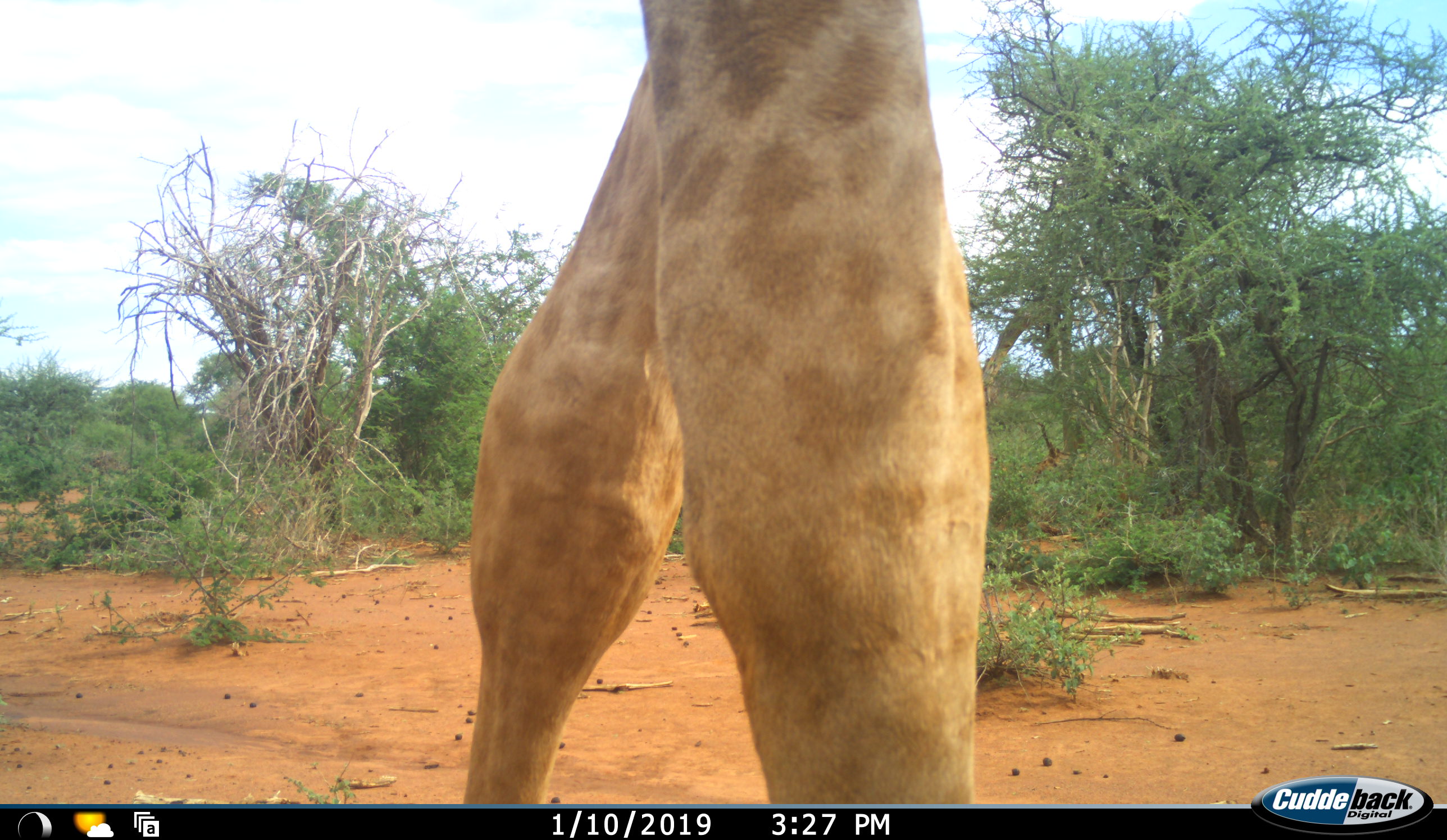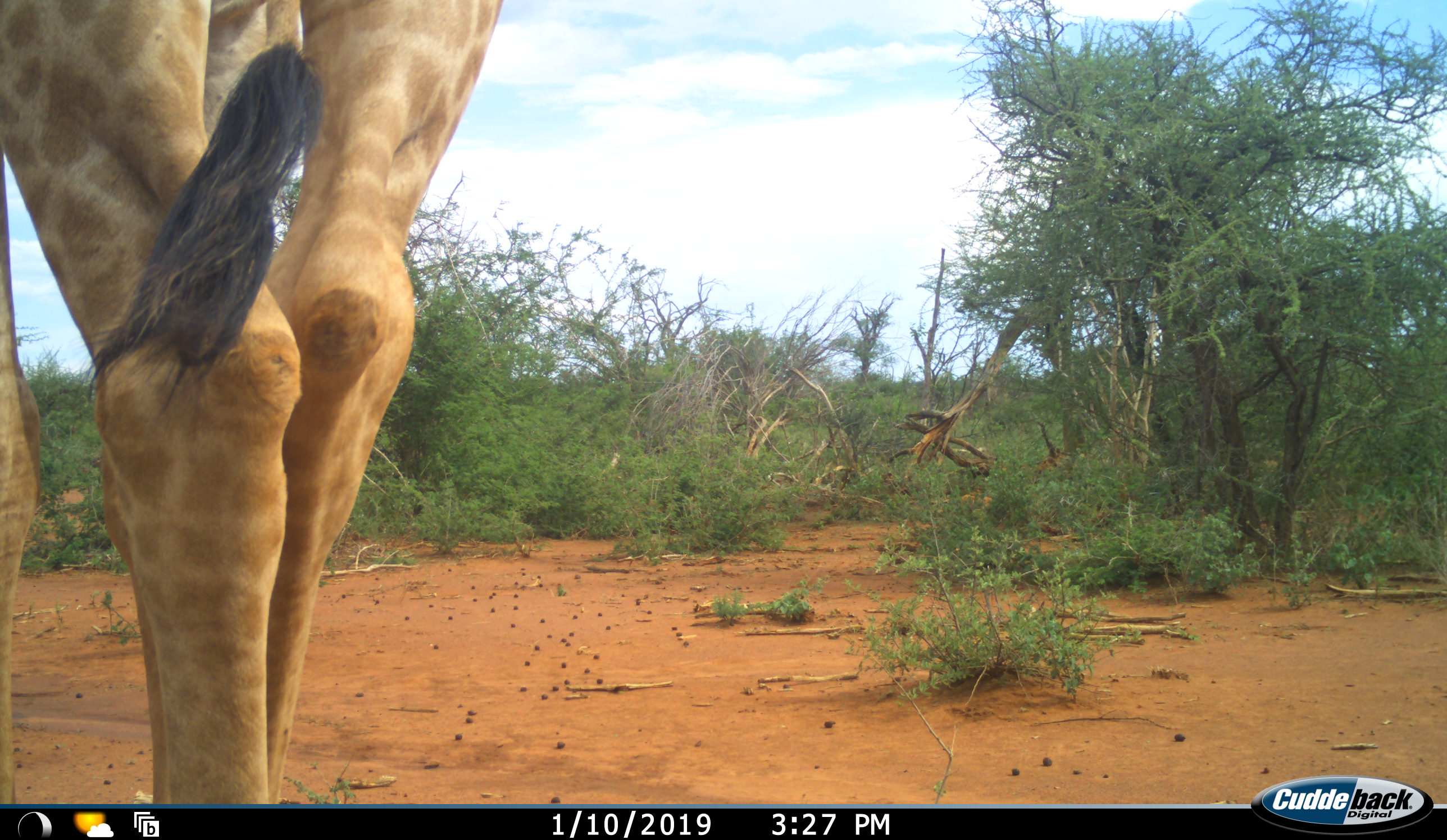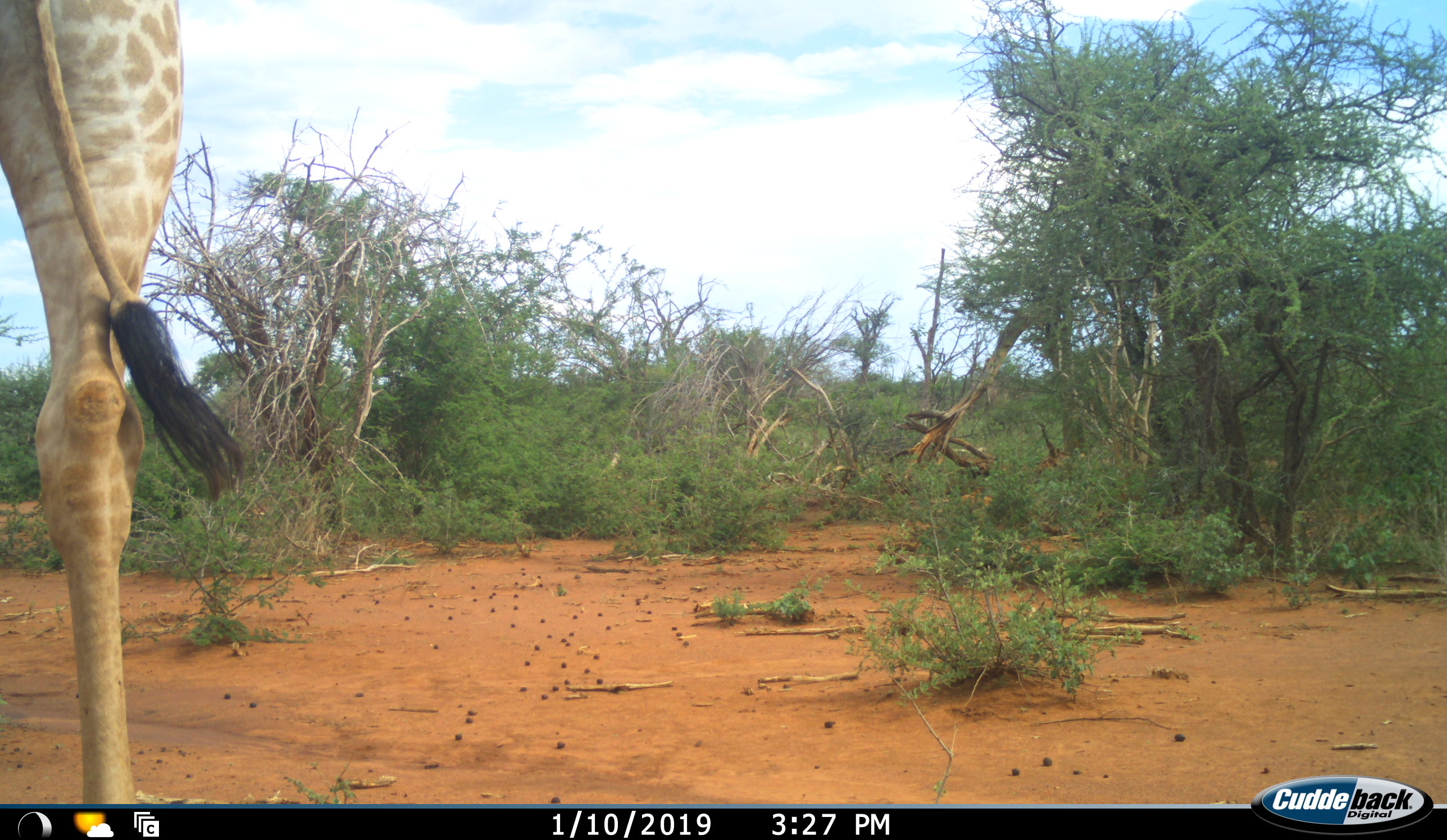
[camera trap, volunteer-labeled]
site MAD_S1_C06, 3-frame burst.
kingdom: Animalia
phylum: Chordata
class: Mammalia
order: Artiodactyla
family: Giraffidae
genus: Giraffa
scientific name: Giraffa camelopardalis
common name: giraffe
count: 1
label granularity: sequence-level